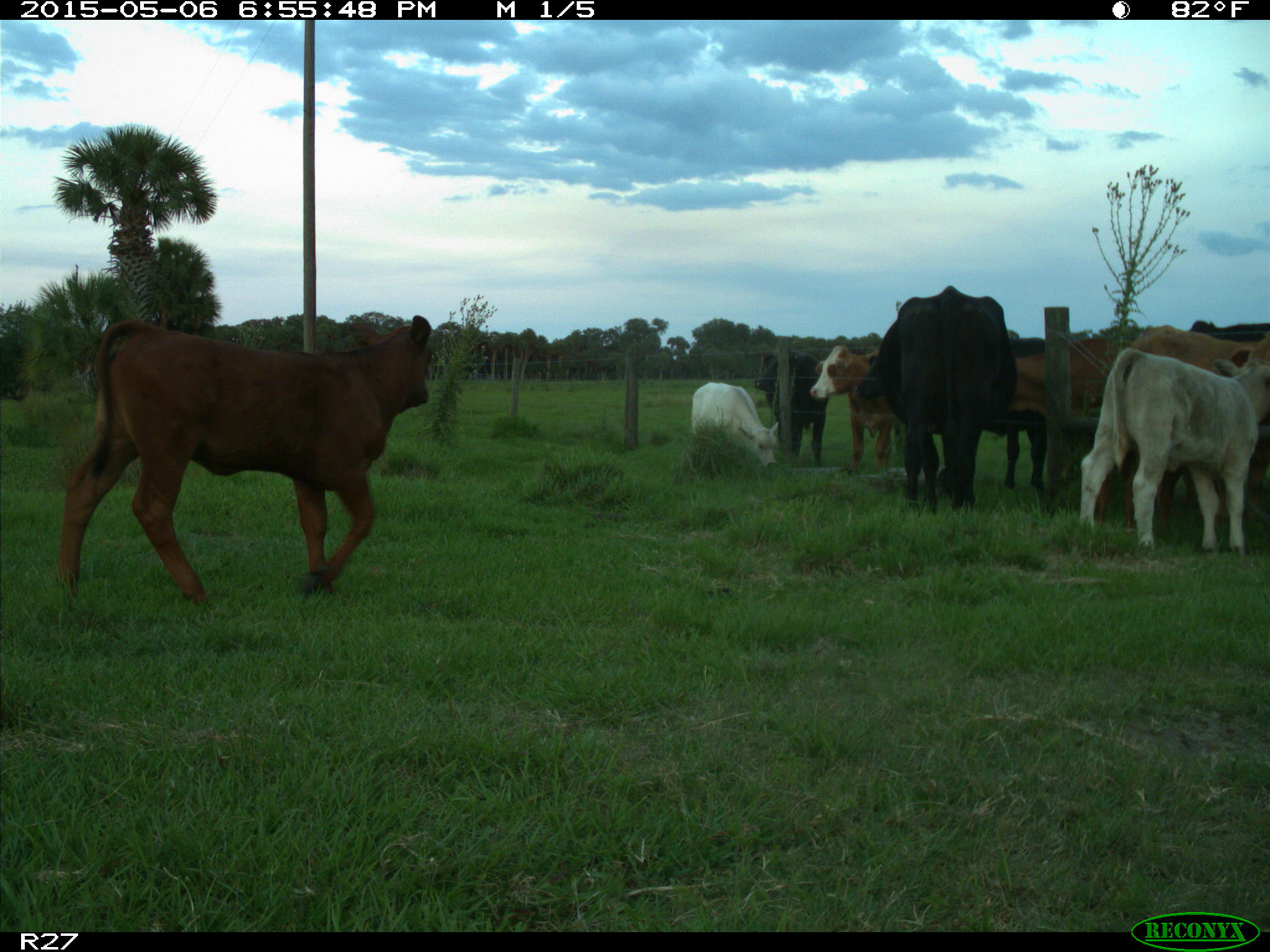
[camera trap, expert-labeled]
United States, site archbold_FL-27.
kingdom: Animalia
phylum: Chordata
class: Mammalia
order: Artiodactyla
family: Bovidae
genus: Bos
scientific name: Bos taurus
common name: domestic cow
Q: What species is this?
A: Bos taurus (domestic cow).